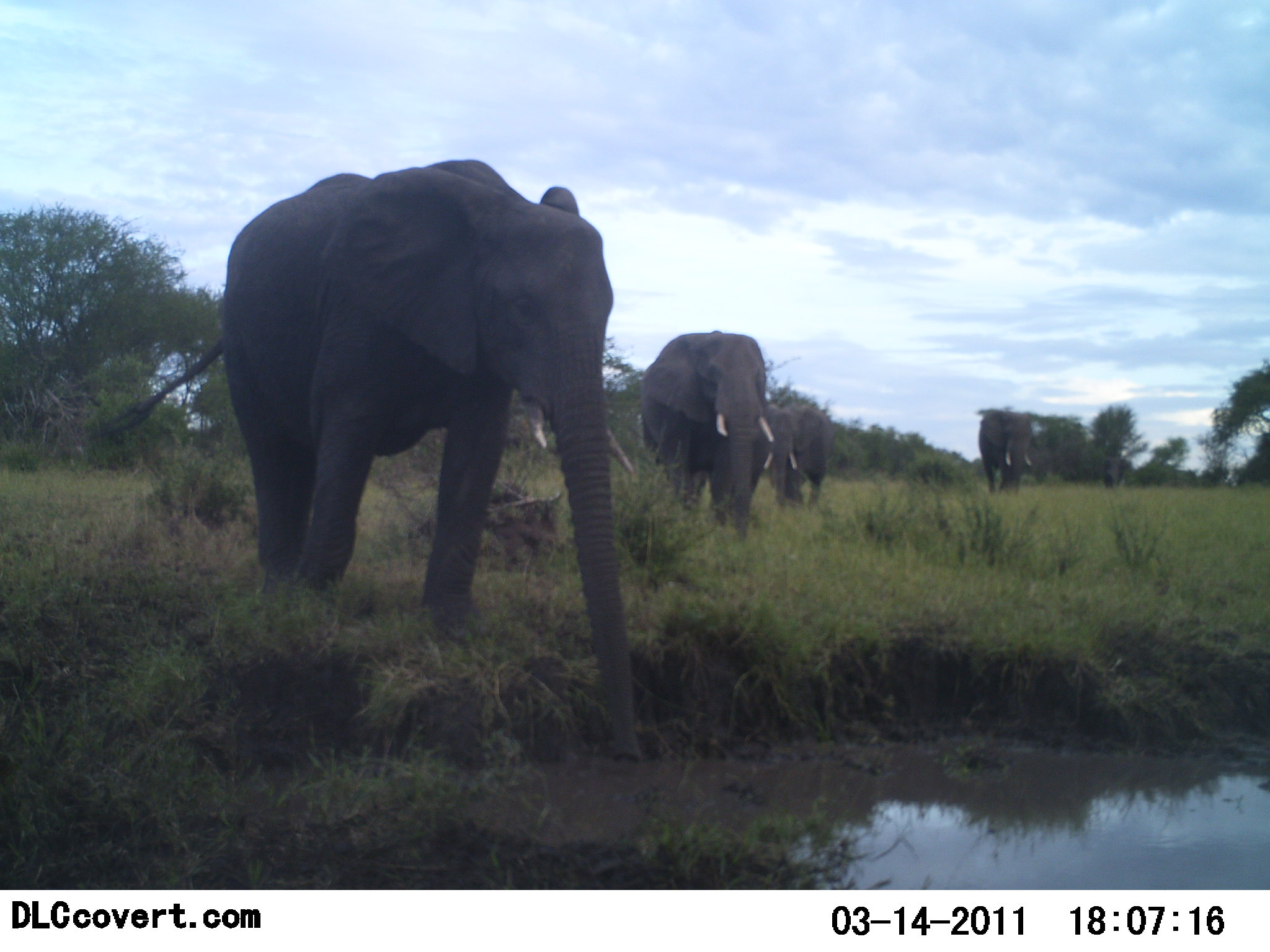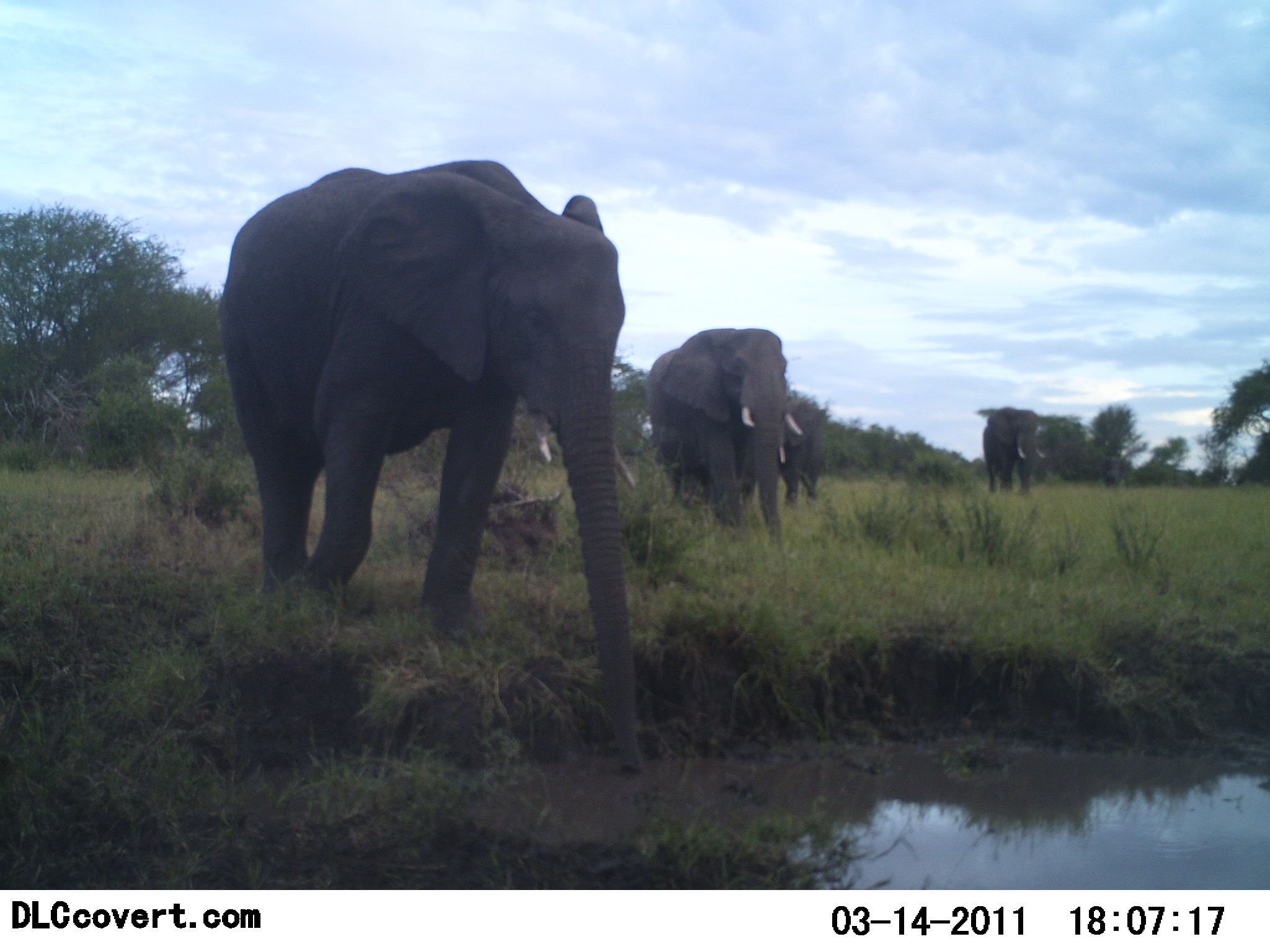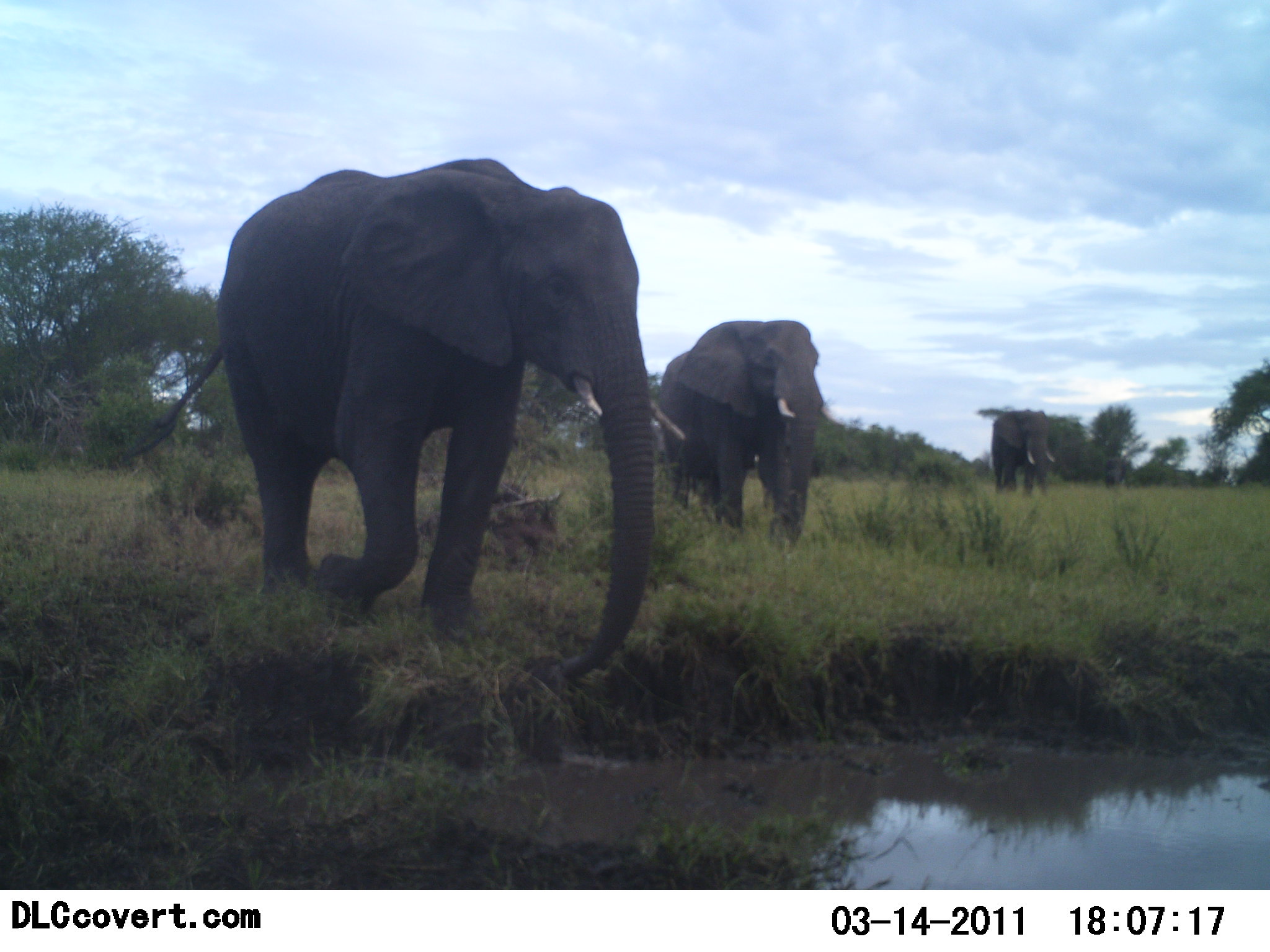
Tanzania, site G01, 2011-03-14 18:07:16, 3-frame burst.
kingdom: Animalia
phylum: Chordata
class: Mammalia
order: Proboscidea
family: Elephantidae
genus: Loxodonta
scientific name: Loxodonta africana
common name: african bush elephant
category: elephant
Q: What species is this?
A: Elephant (african bush elephant) (Loxodonta africana).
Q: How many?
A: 4.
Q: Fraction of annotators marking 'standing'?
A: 36%.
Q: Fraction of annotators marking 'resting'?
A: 9%.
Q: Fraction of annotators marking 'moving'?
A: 91%.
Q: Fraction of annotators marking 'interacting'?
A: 0%.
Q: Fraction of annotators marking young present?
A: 0%.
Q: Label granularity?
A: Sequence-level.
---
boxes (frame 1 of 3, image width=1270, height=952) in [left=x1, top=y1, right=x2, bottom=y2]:
animal: [left=80, top=157, right=646, bottom=762]; [left=639, top=329, right=776, bottom=539]; [left=764, top=394, right=837, bottom=512]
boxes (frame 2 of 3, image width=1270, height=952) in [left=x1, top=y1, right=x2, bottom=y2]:
animal: [left=218, top=158, right=647, bottom=772]; [left=644, top=328, right=802, bottom=542]; [left=780, top=399, right=829, bottom=508]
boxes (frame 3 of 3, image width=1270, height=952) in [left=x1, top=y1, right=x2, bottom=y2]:
animal: [left=116, top=156, right=686, bottom=694]; [left=656, top=320, right=826, bottom=555]